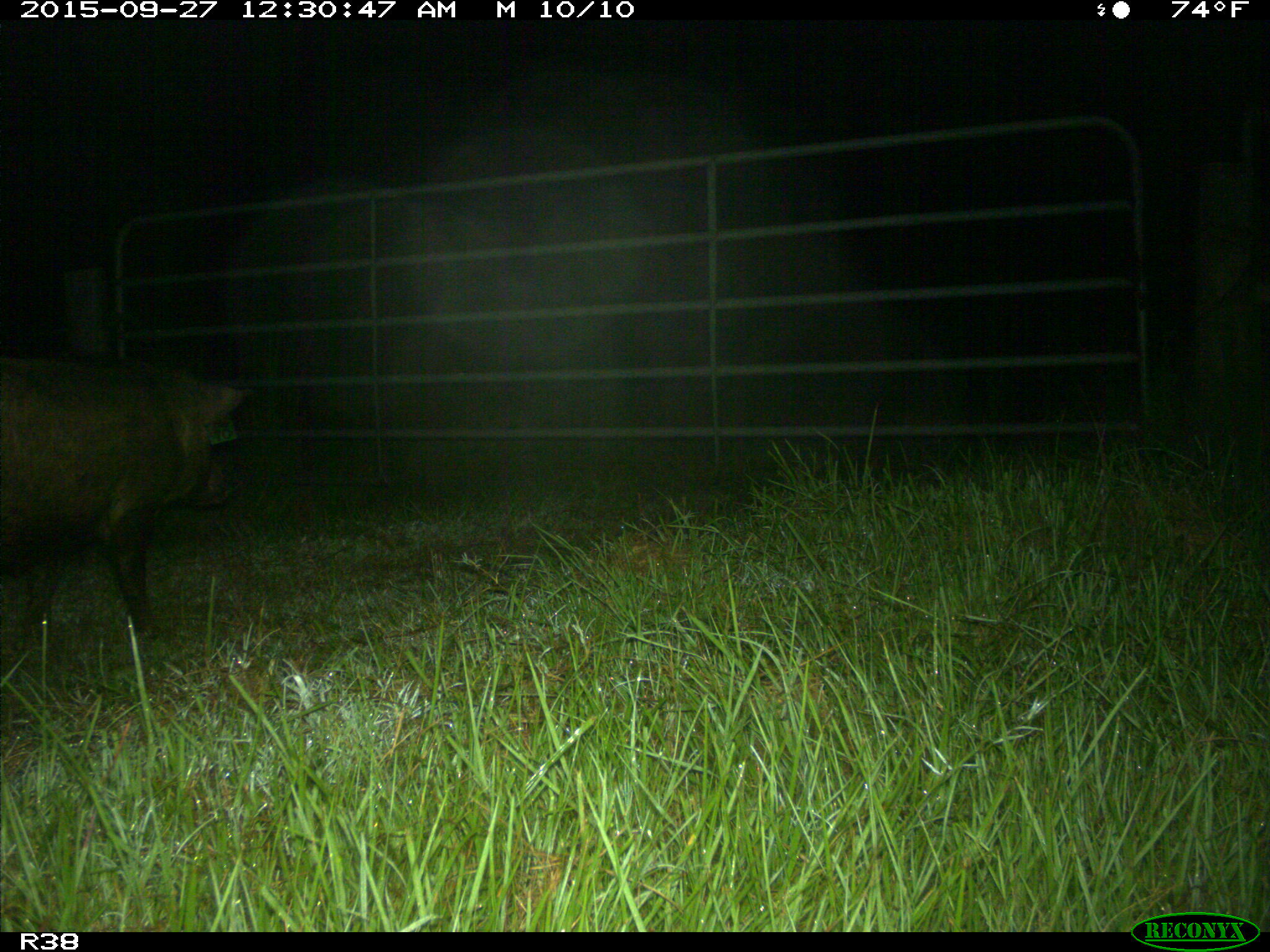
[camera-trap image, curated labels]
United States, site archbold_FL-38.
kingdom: Animalia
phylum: Chordata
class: Mammalia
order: Artiodactyla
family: Suidae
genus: Sus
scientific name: Sus scrofa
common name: wild boar